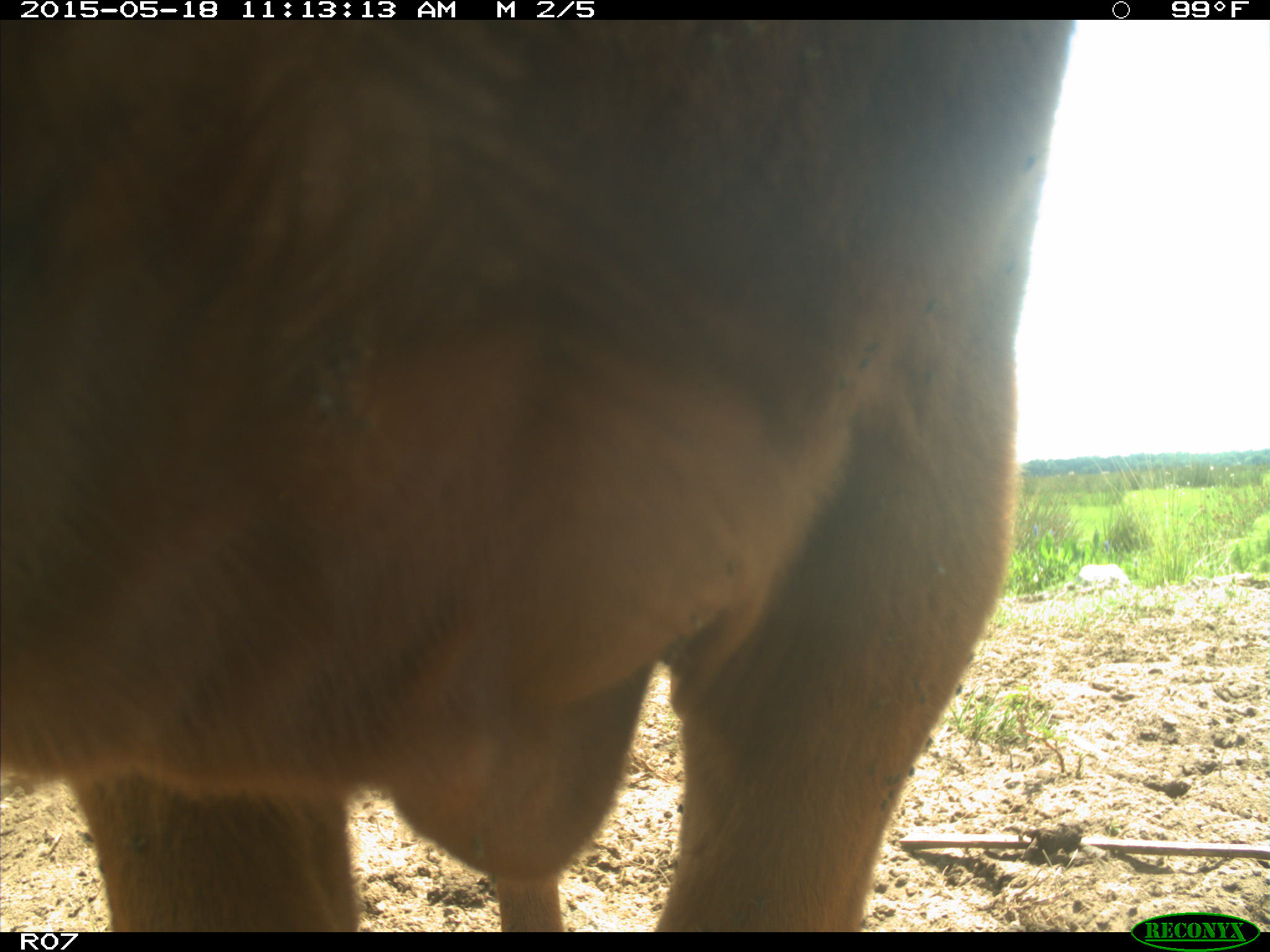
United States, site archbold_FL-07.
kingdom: Animalia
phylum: Chordata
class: Mammalia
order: Artiodactyla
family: Bovidae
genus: Bos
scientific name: Bos taurus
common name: domestic cow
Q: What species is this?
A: Bos taurus (domestic cow).